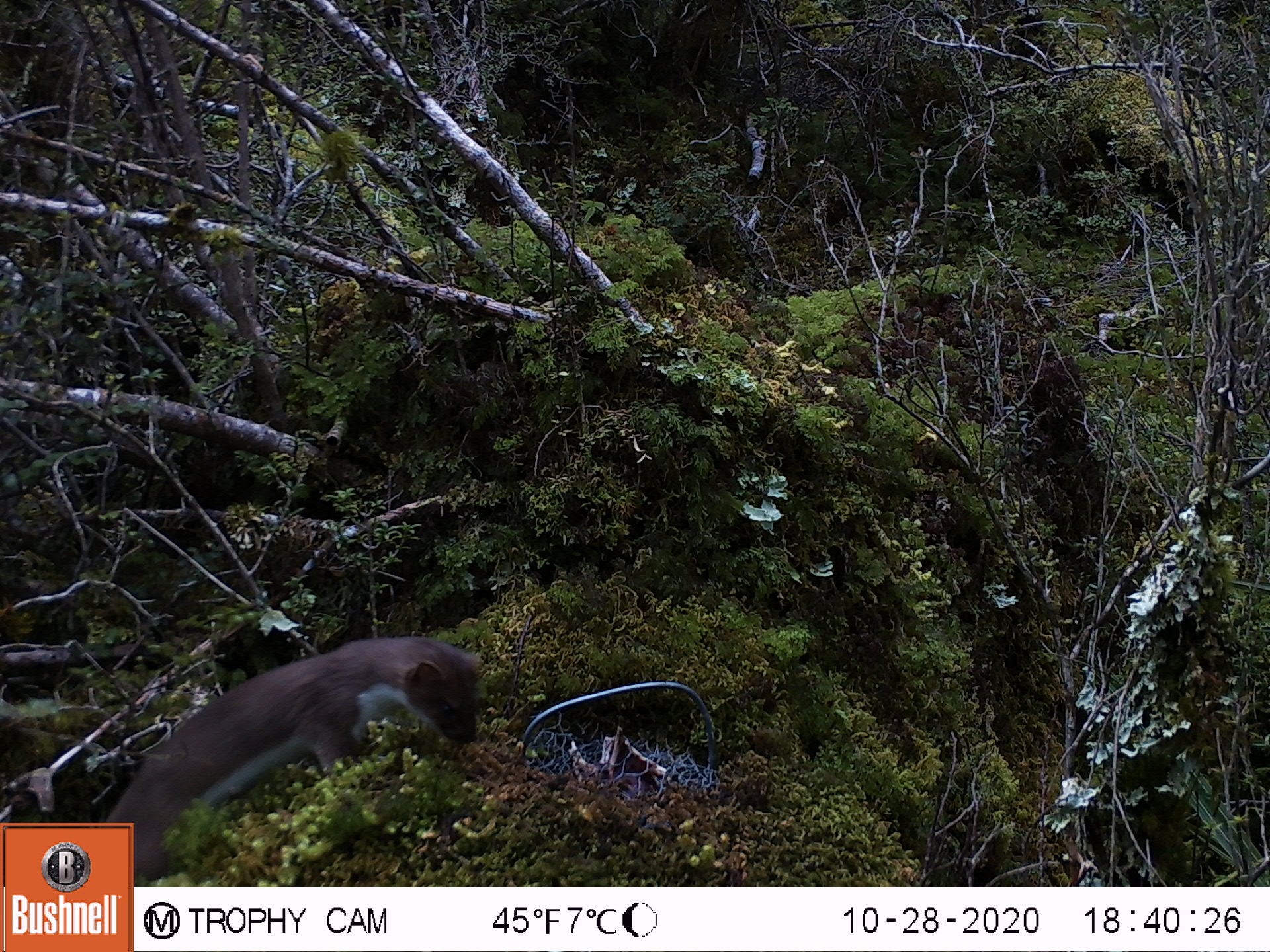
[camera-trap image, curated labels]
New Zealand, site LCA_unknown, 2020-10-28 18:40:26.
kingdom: Animalia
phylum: Chordata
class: Mammalia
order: Carnivora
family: Mustelidae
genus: Mustela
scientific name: Mustela erminea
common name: stoat